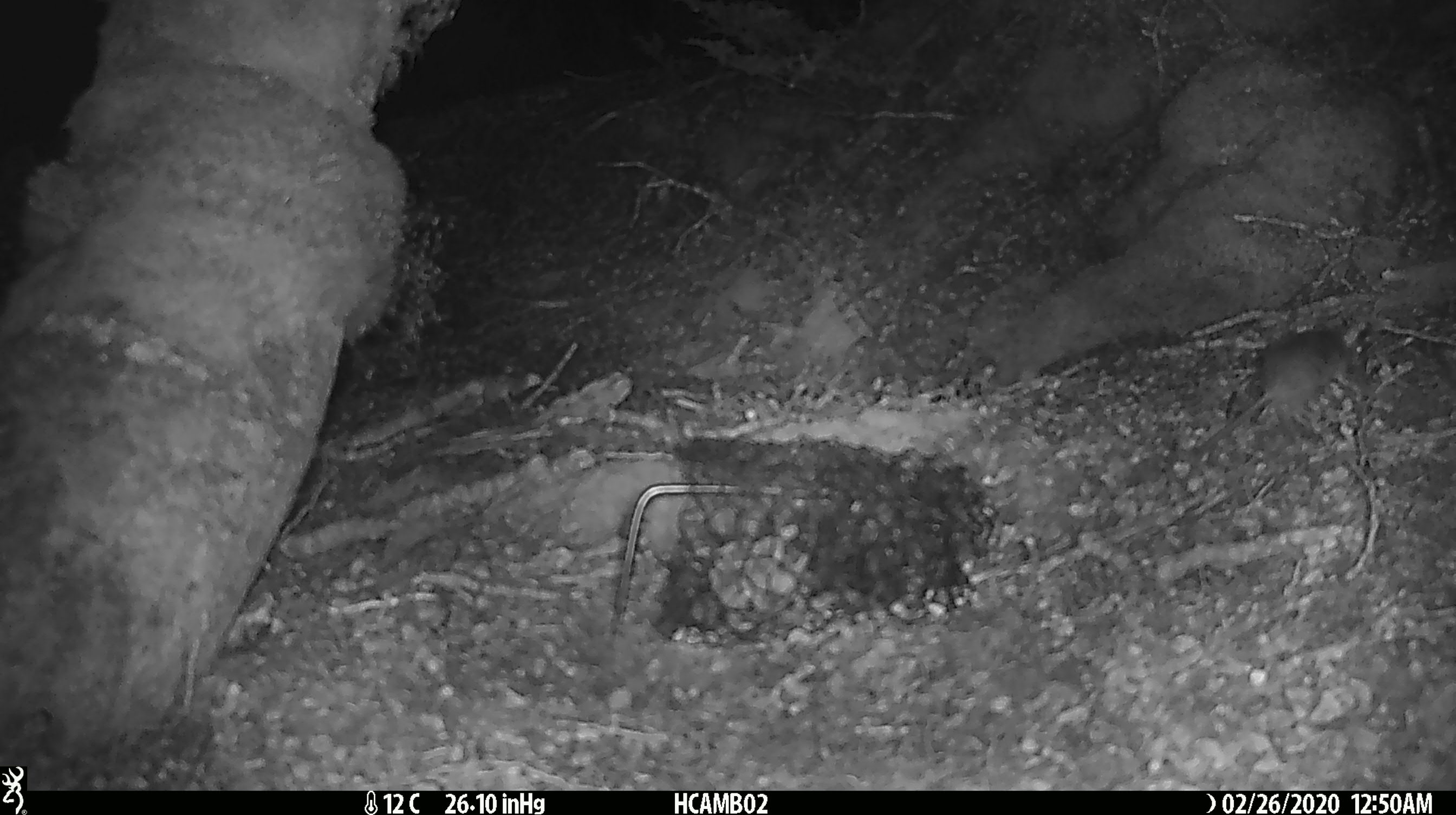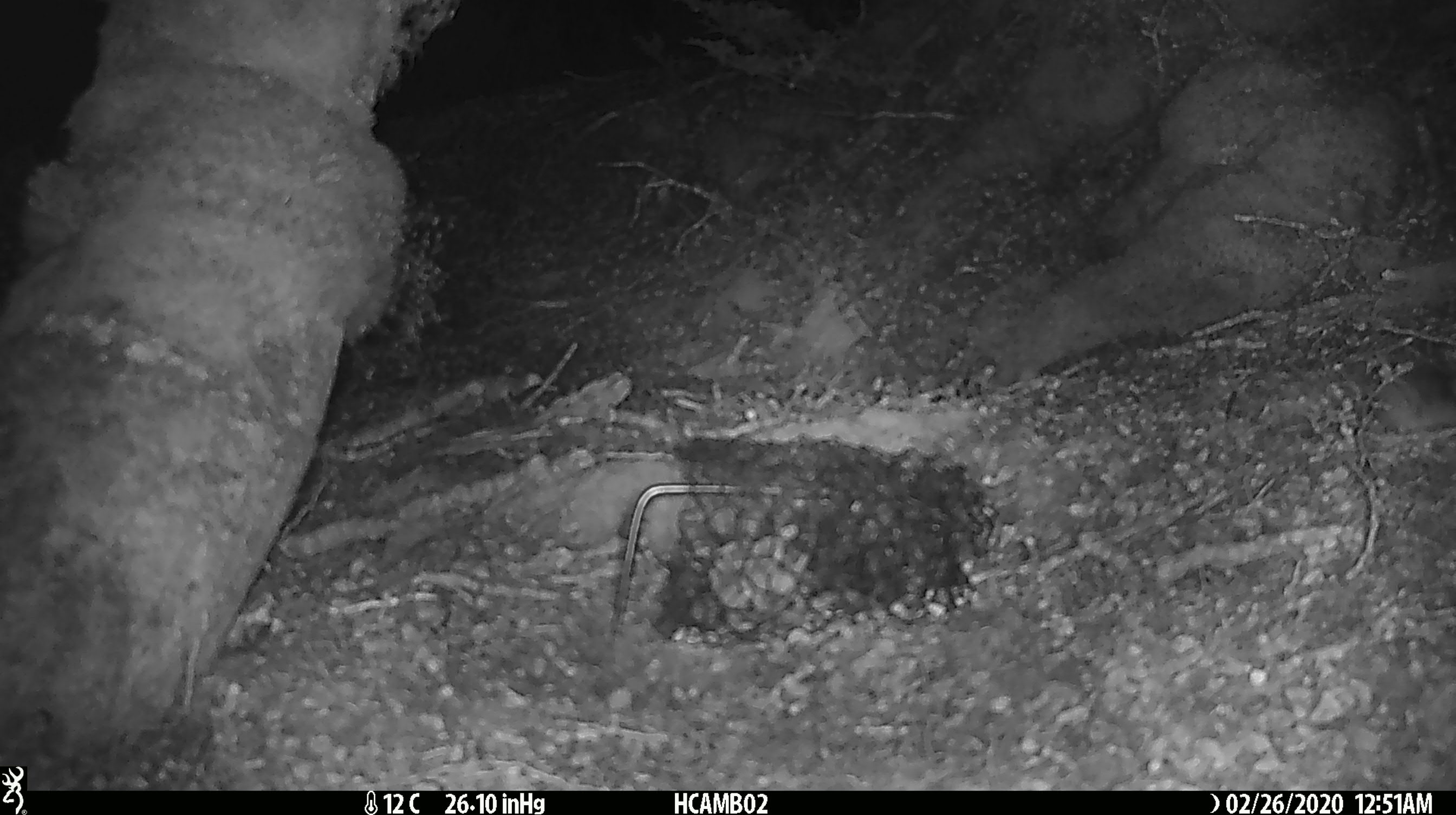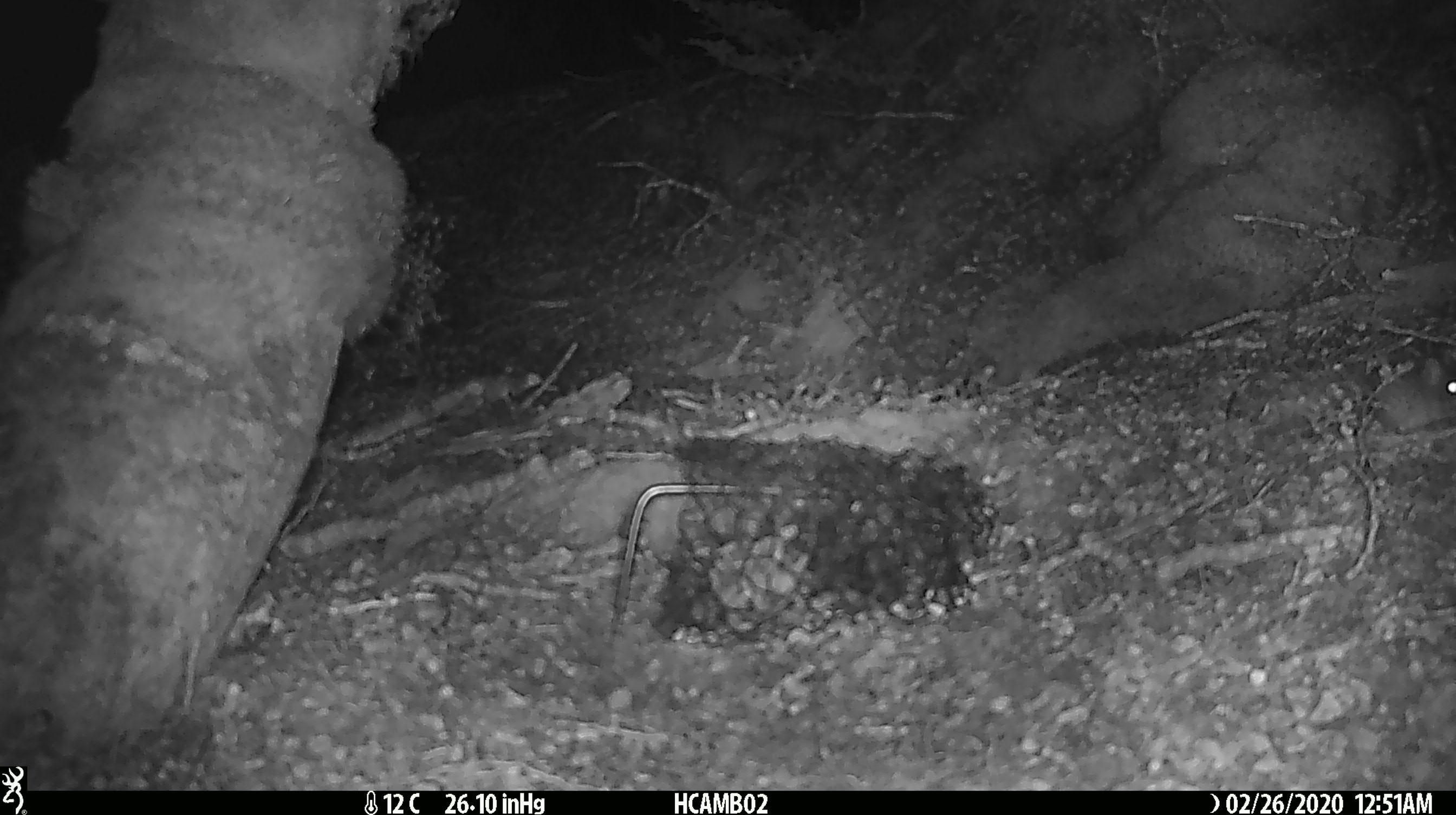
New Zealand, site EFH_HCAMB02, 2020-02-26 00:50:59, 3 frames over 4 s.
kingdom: Animalia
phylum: Chordata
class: Mammalia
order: Rodentia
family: Muridae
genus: Mus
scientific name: Mus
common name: mouse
Mouse (Mus).